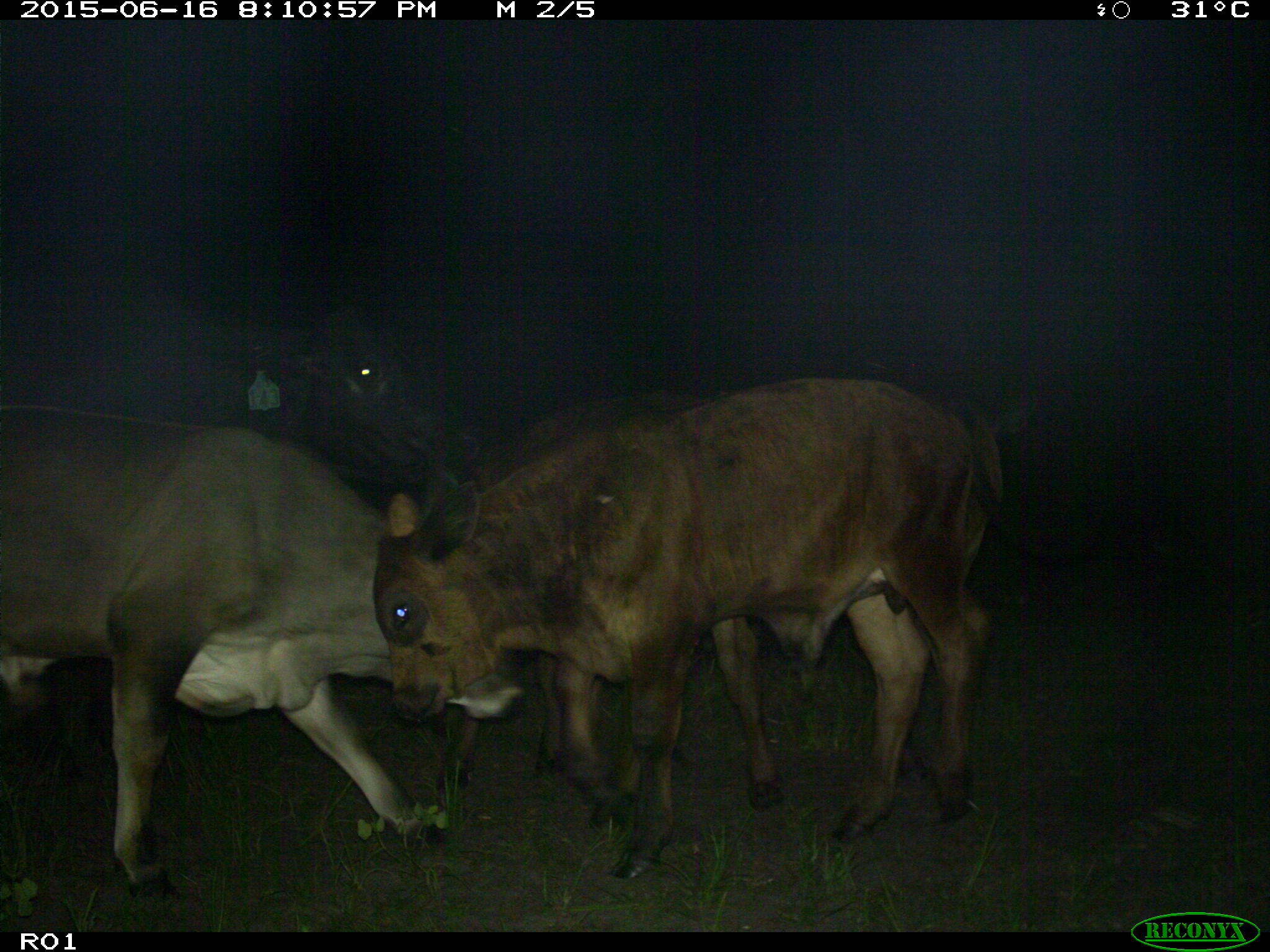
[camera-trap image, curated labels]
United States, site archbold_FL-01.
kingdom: Animalia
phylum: Chordata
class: Mammalia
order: Artiodactyla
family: Bovidae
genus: Bos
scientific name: Bos taurus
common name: domestic cow